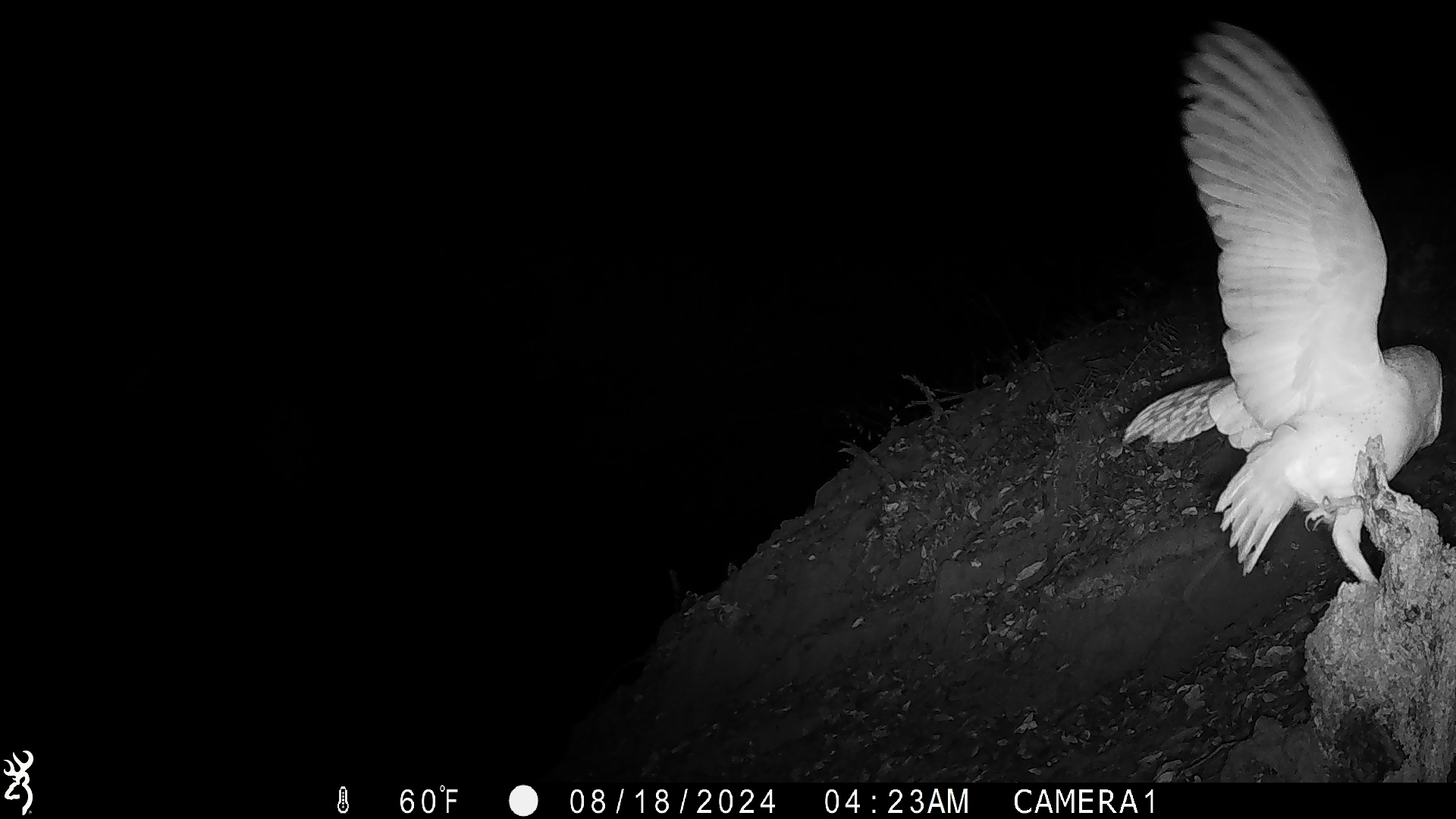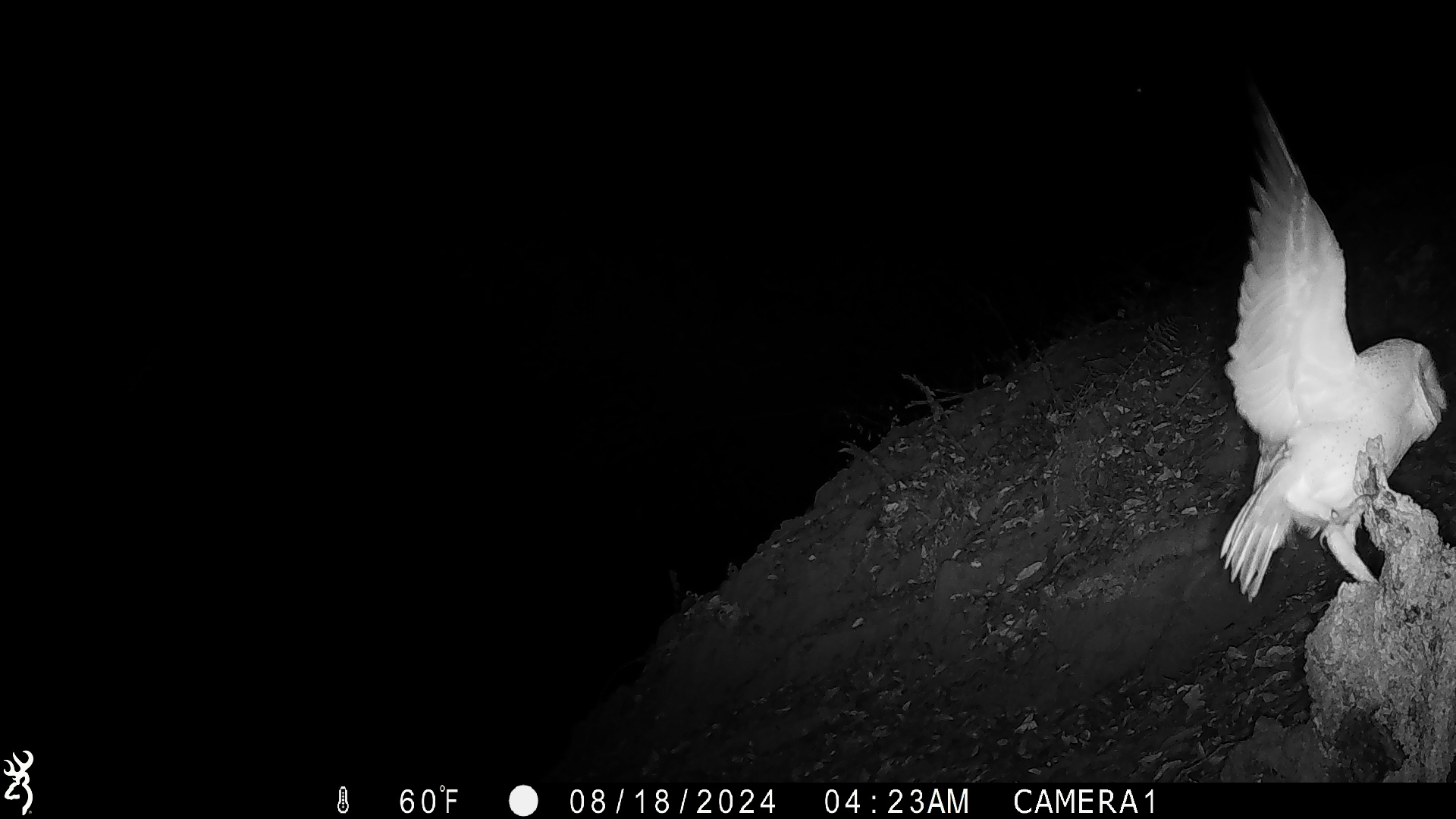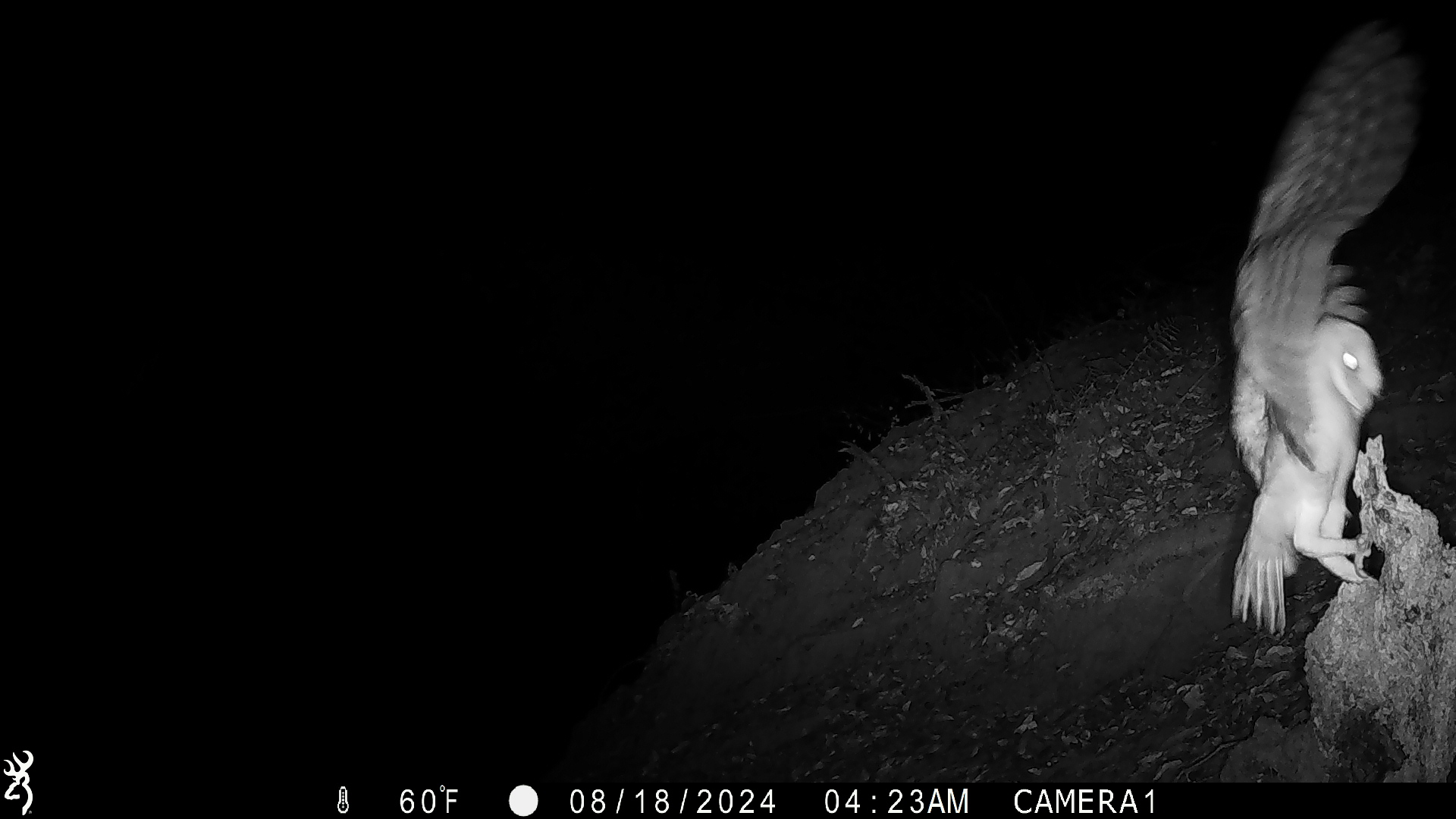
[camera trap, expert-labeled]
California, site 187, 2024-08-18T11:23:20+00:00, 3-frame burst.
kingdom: Animalia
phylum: Chordata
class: Aves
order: Strigiformes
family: Tytonidae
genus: Tyto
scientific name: Tyto alba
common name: barn owl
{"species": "barn owl (Tyto alba)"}